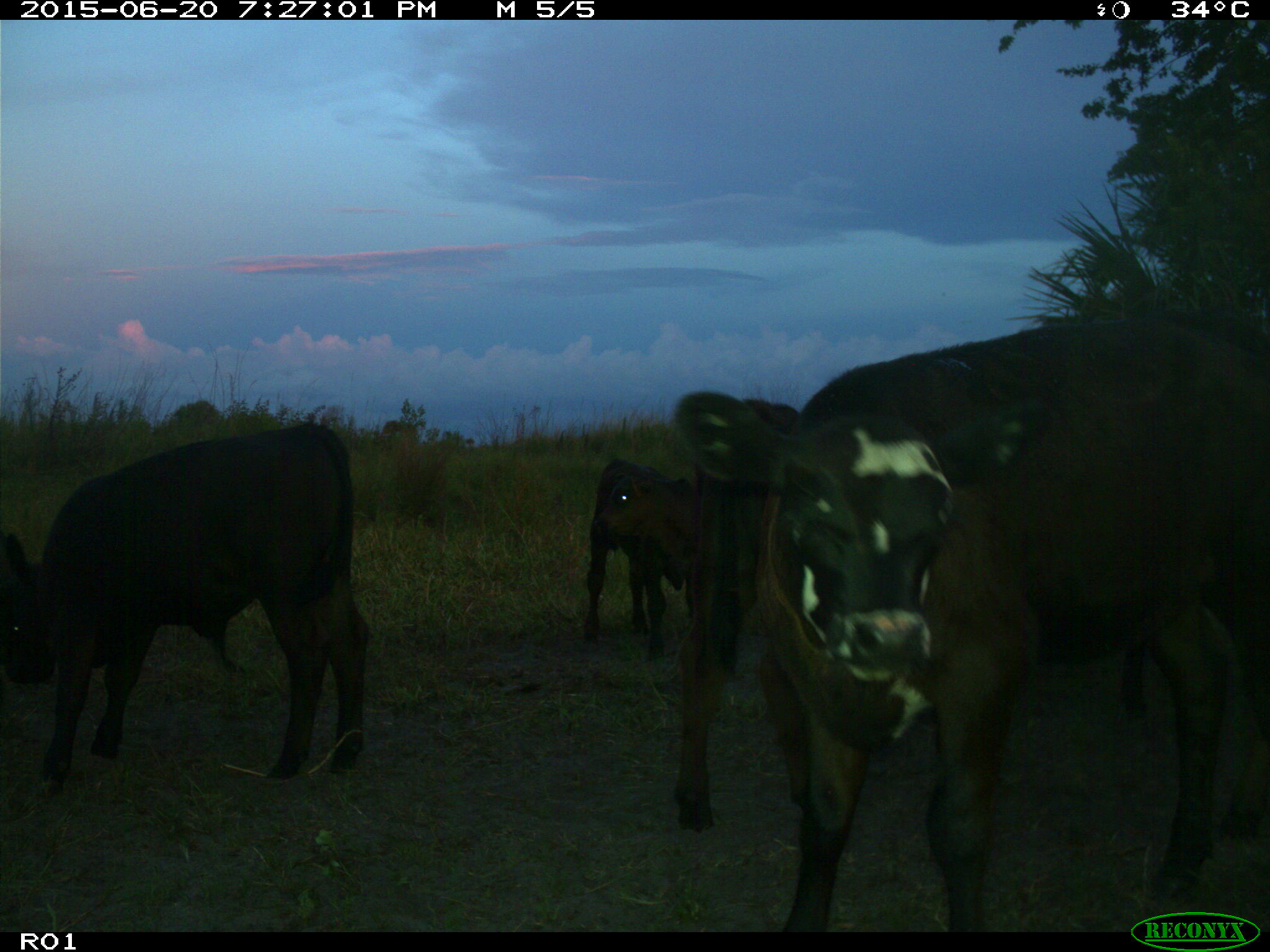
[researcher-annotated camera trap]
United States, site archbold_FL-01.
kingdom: Animalia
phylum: Chordata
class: Mammalia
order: Artiodactyla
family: Bovidae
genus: Bos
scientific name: Bos taurus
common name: domestic cow